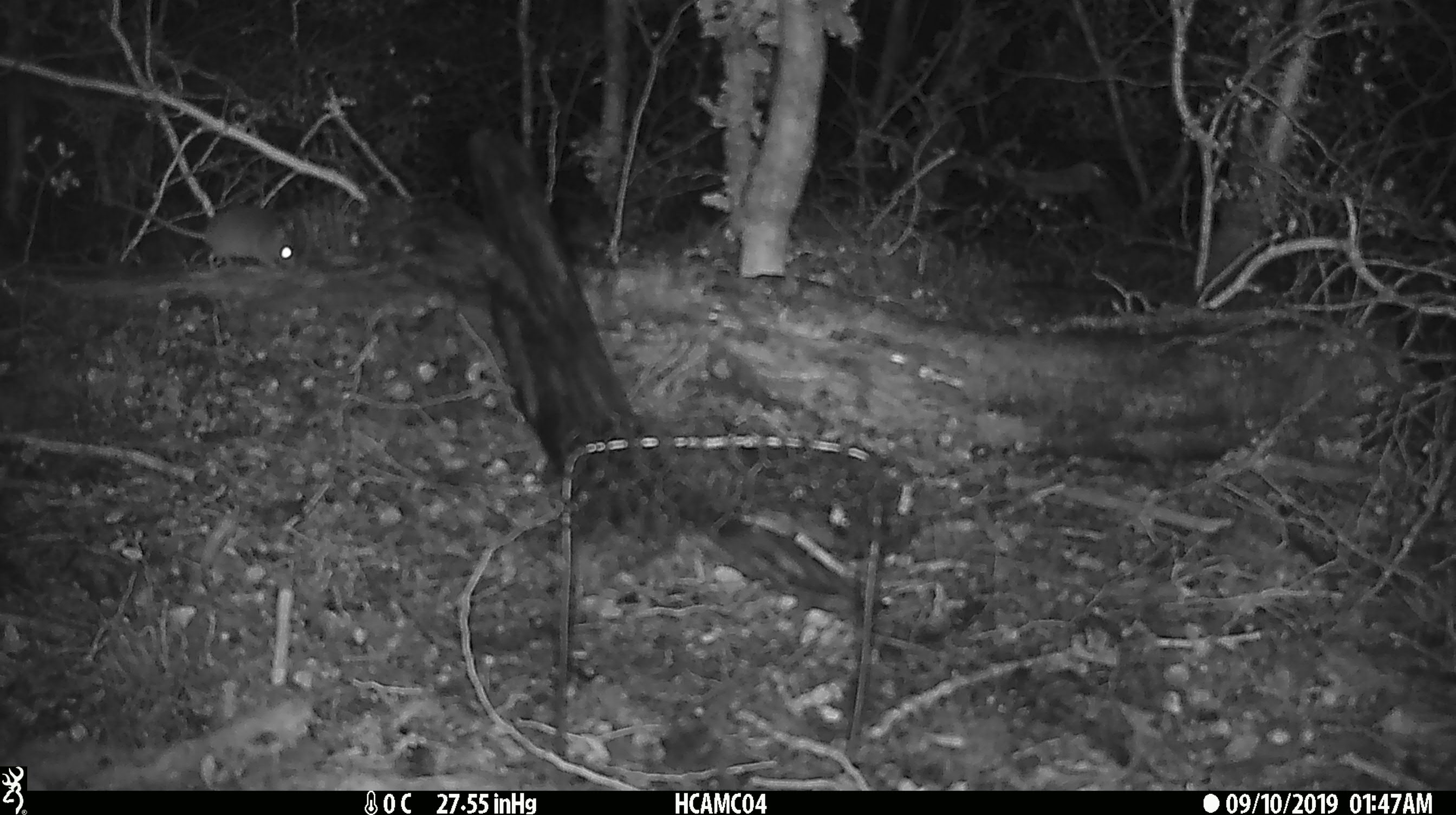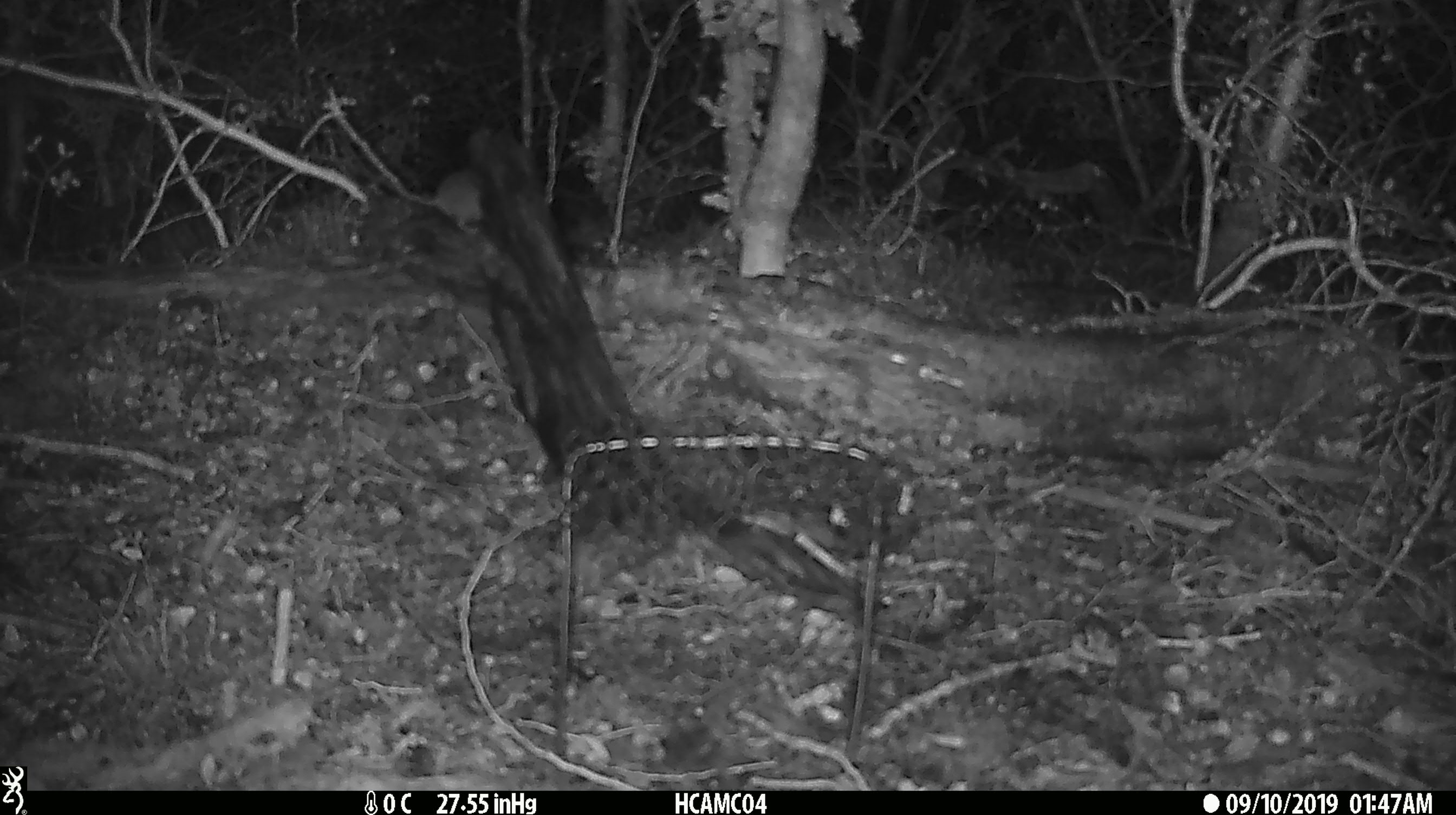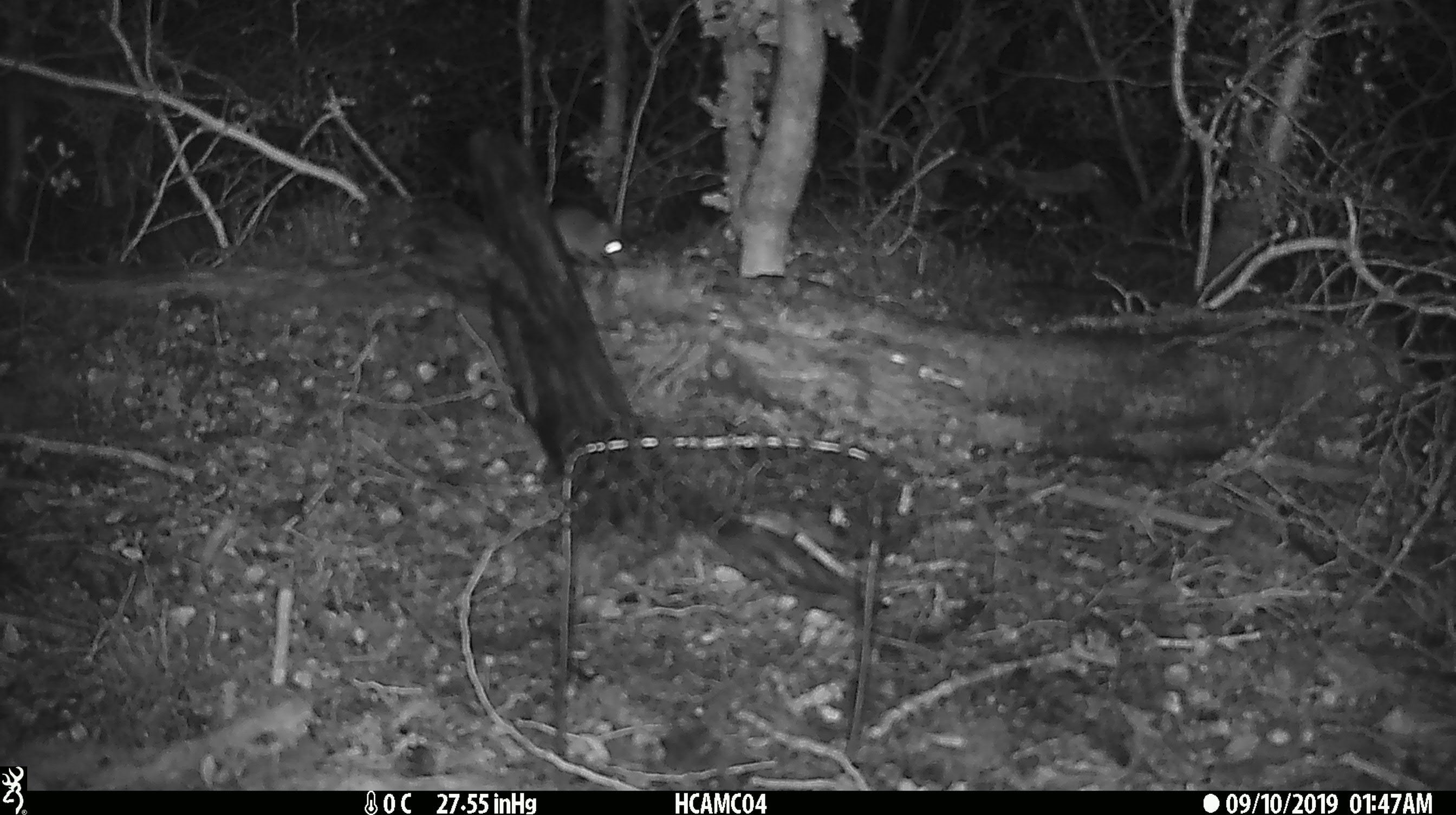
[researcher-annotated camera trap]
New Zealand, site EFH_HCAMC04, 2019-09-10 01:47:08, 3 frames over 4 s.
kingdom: Animalia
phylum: Chordata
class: Mammalia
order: Rodentia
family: Muridae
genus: Mus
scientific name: Mus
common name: mouse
Mouse (Mus).